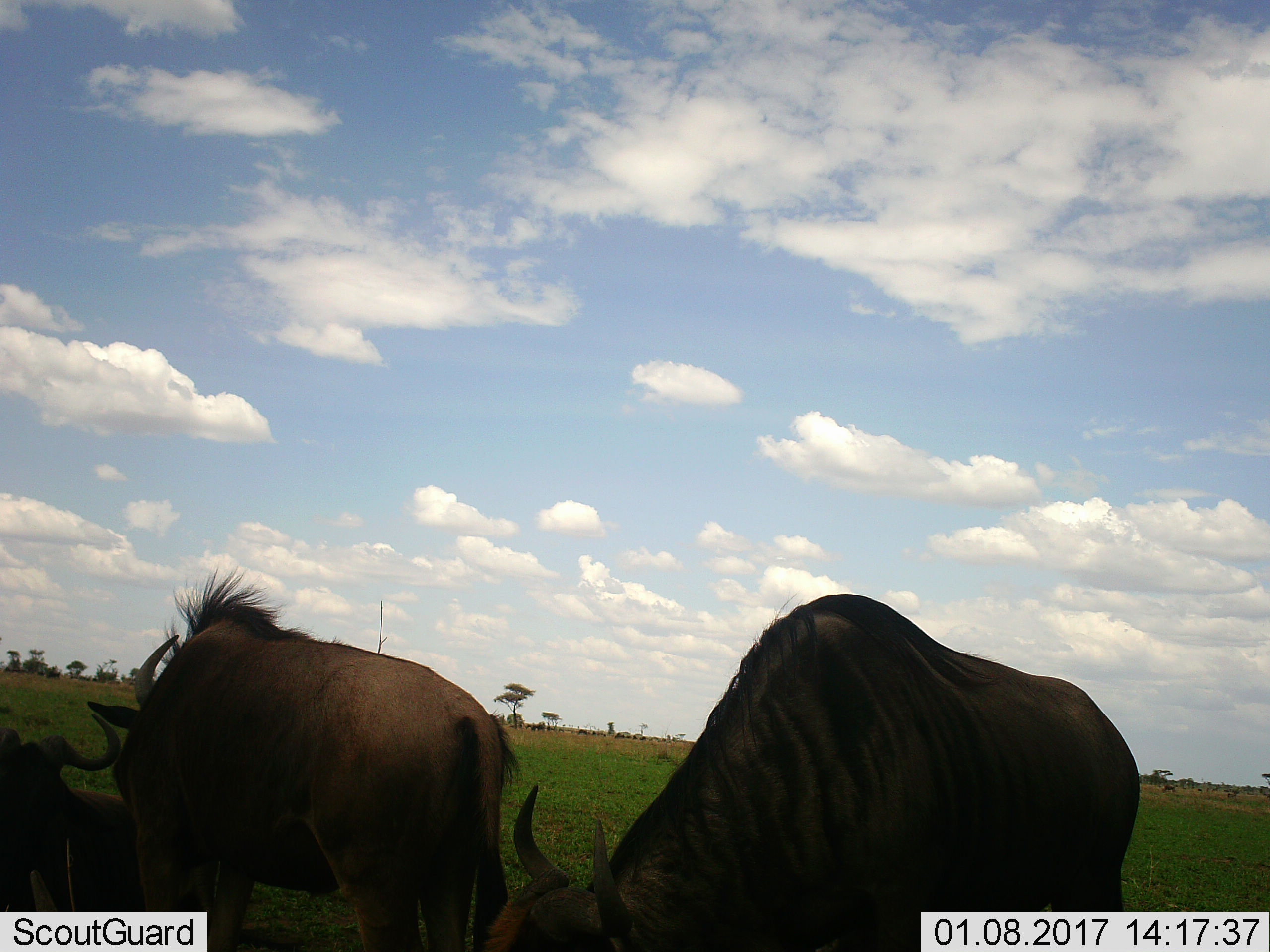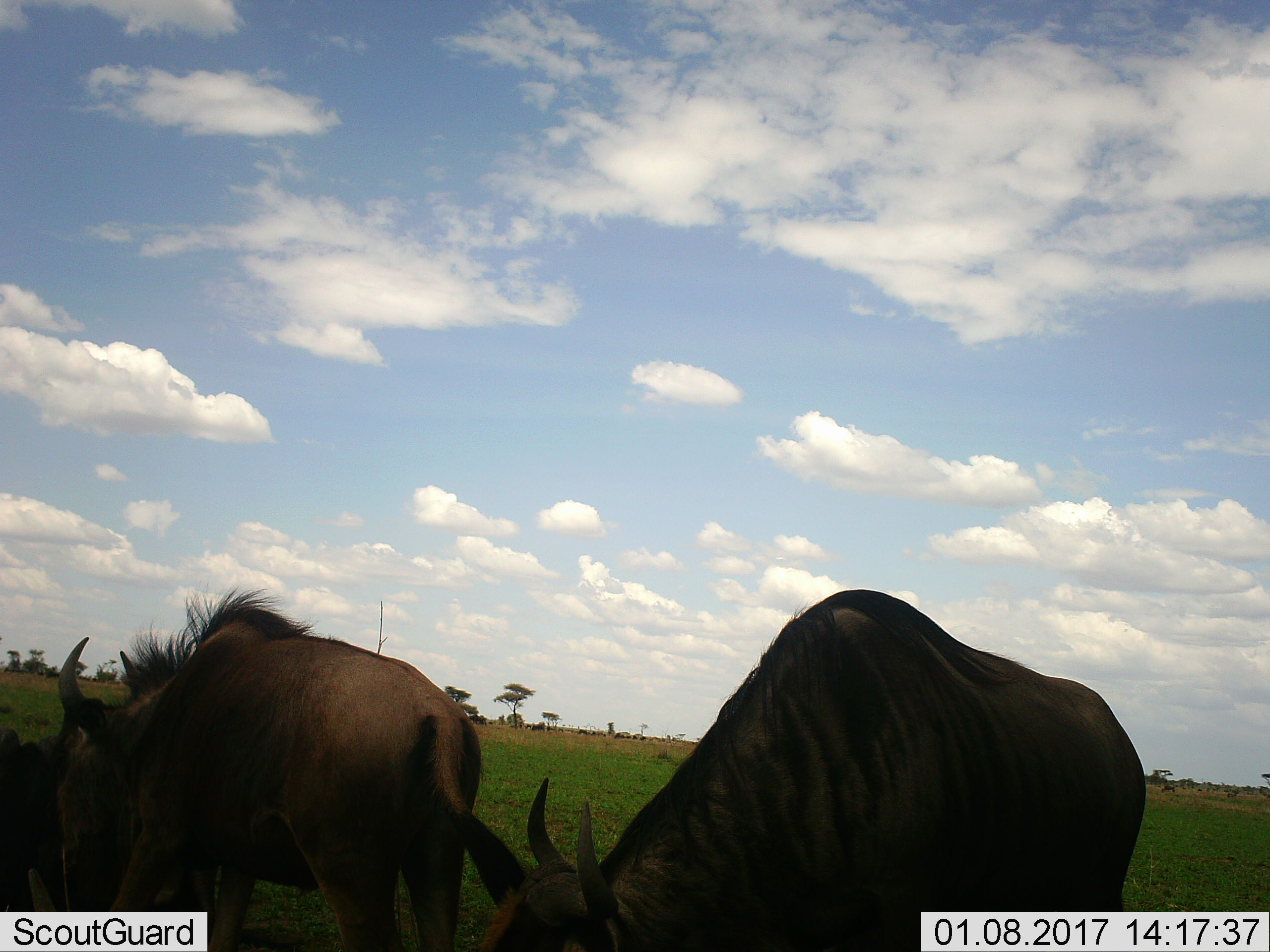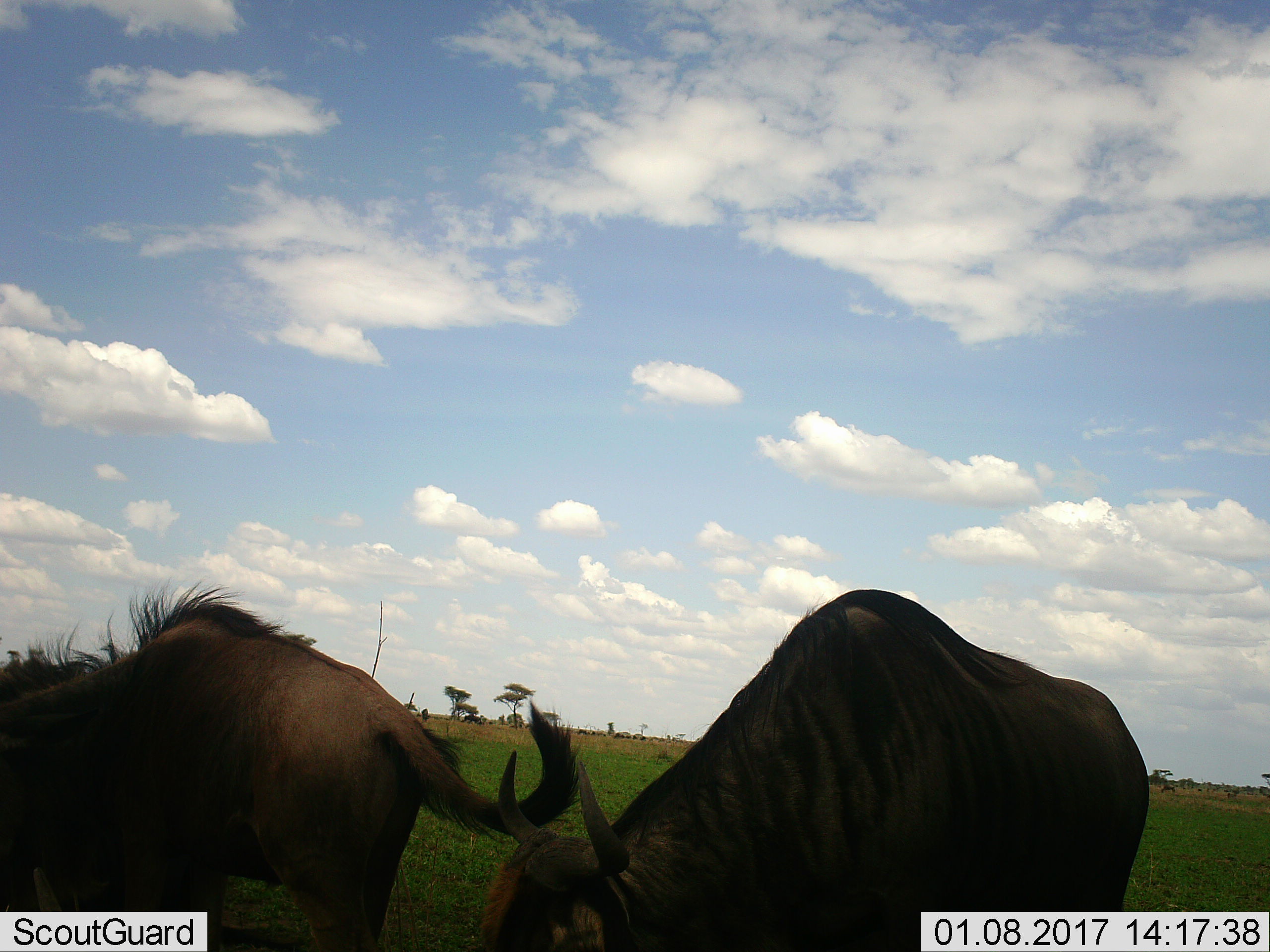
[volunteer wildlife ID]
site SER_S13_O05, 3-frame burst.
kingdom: Animalia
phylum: Chordata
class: Mammalia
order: Artiodactyla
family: Bovidae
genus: Connochaetes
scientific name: Connochaetes taurinus taurinus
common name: blue wildebeest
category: wildebeestblue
Wildebeestblue (blue wildebeest) (Connochaetes taurinus taurinus), count 3. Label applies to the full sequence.